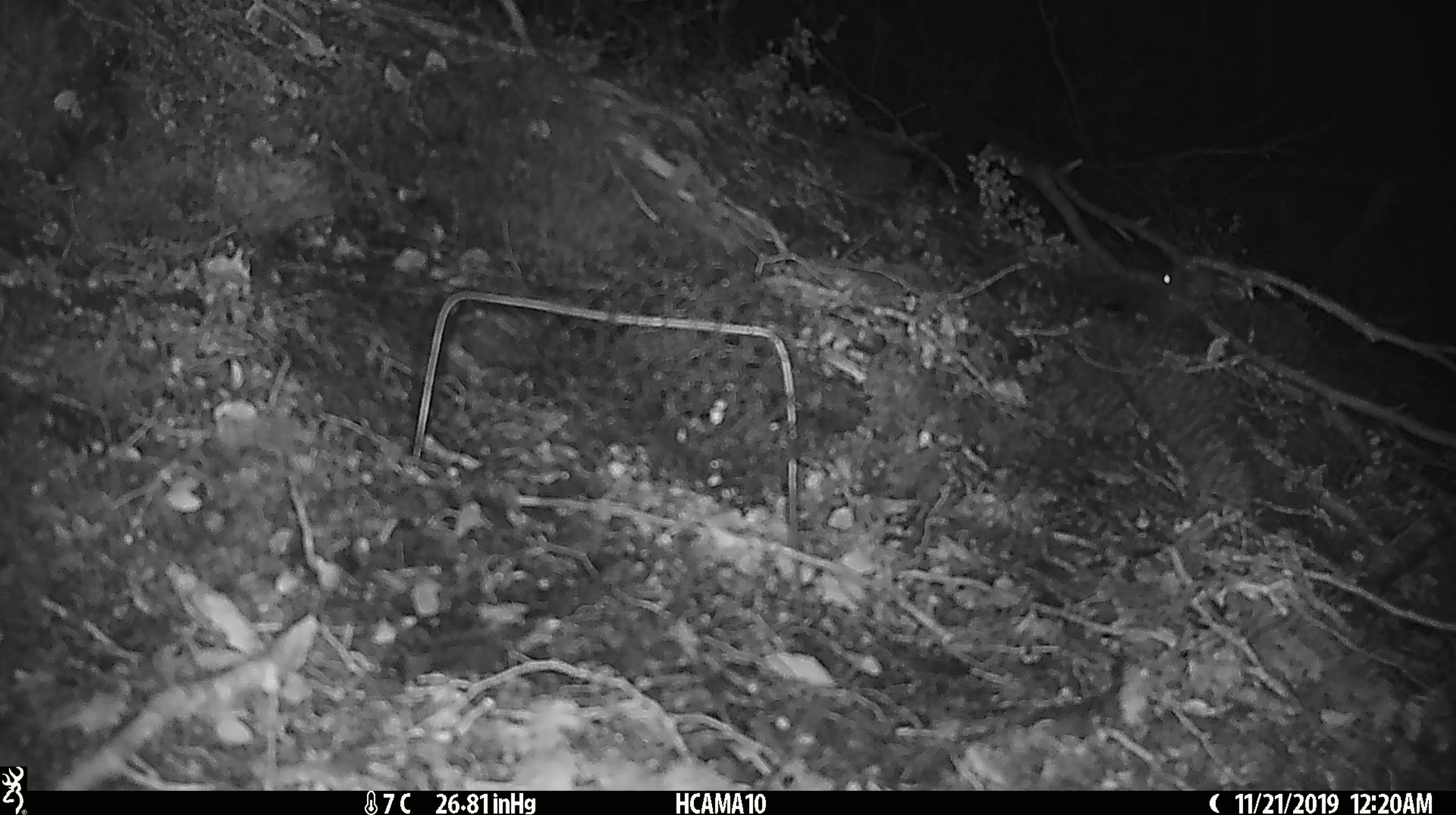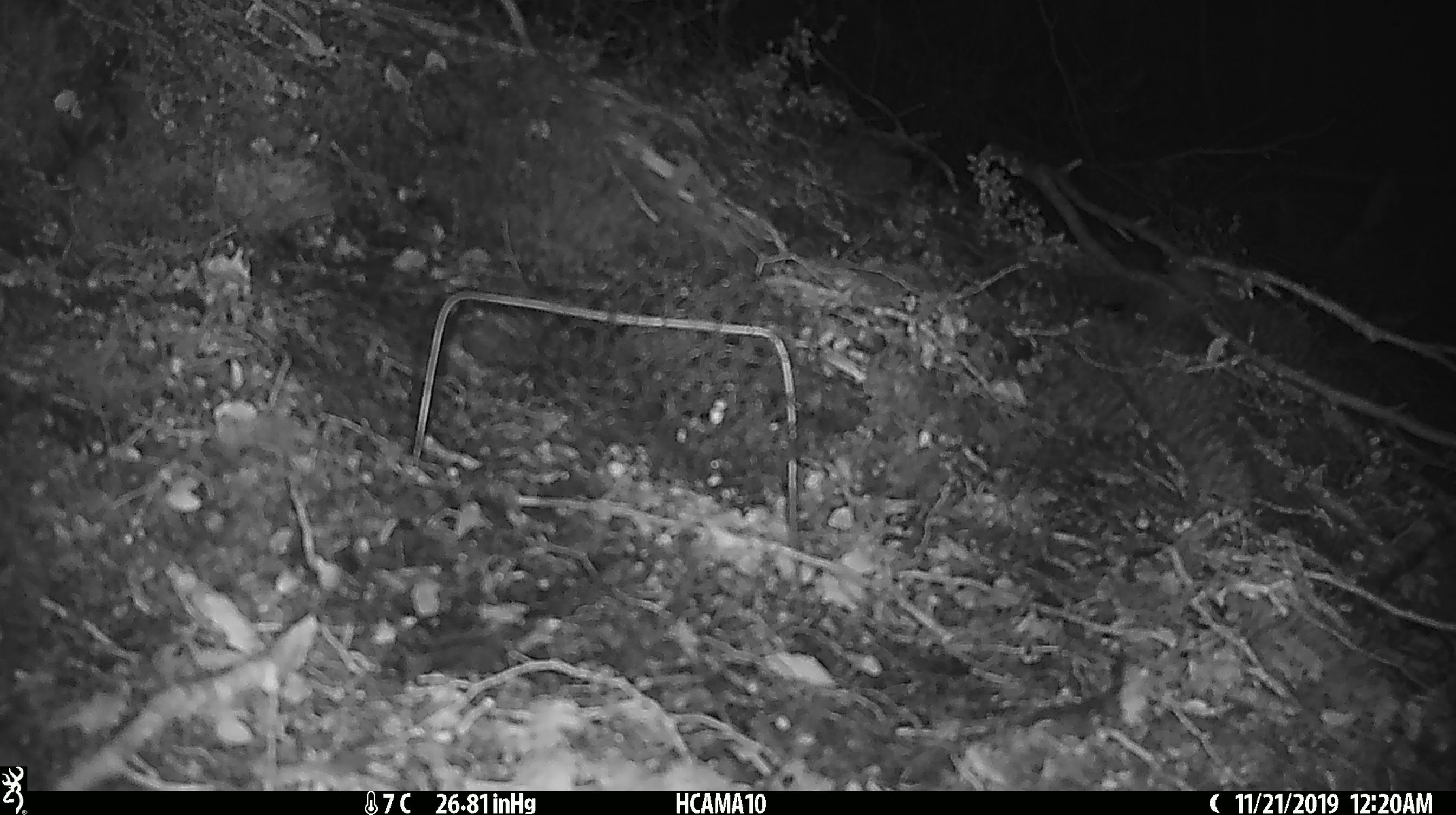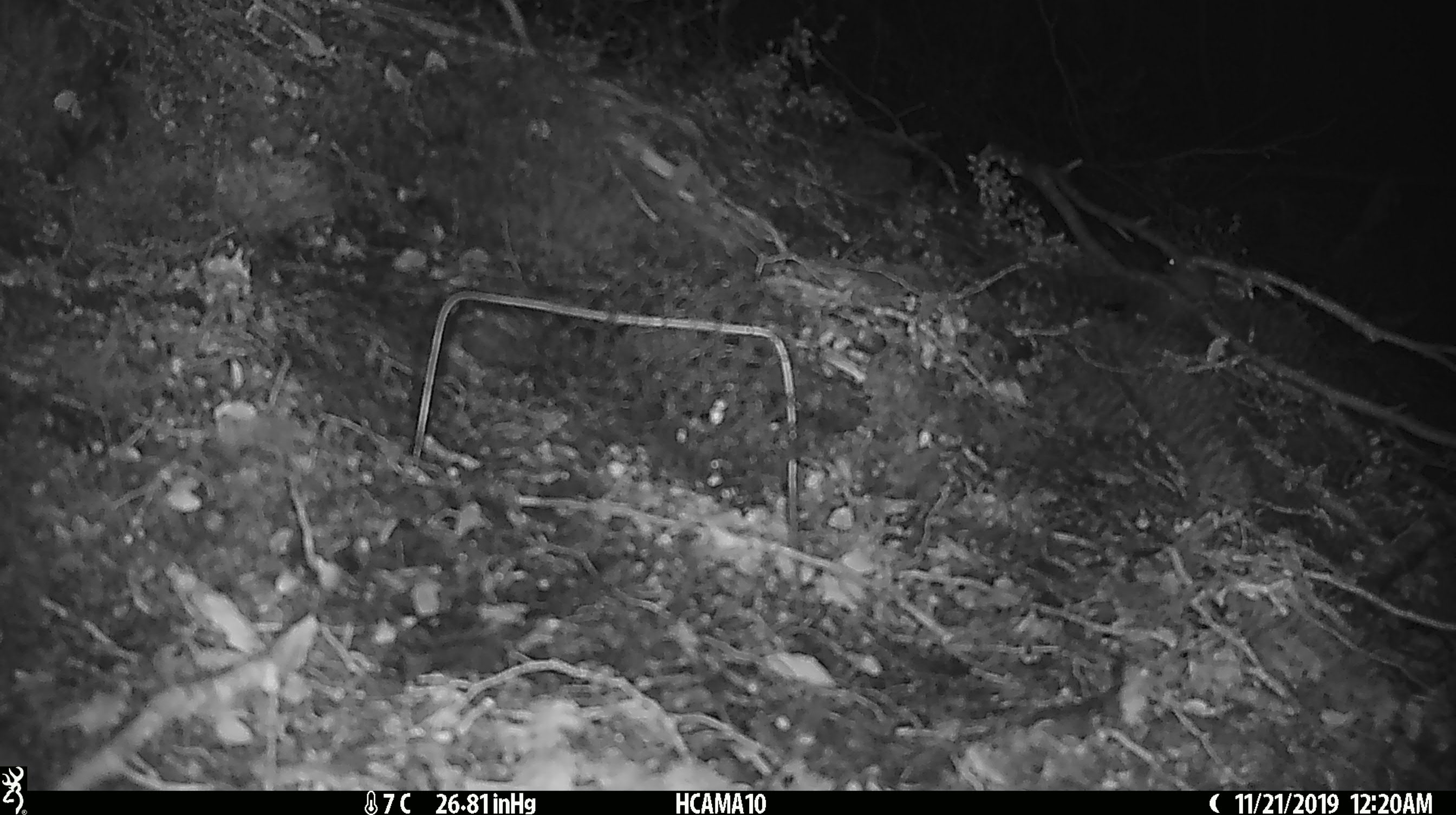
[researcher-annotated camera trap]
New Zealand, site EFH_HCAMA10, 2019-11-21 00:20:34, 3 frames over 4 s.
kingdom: Animalia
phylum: Chordata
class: Mammalia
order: Rodentia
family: Muridae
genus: Mus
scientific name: Mus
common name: mouse